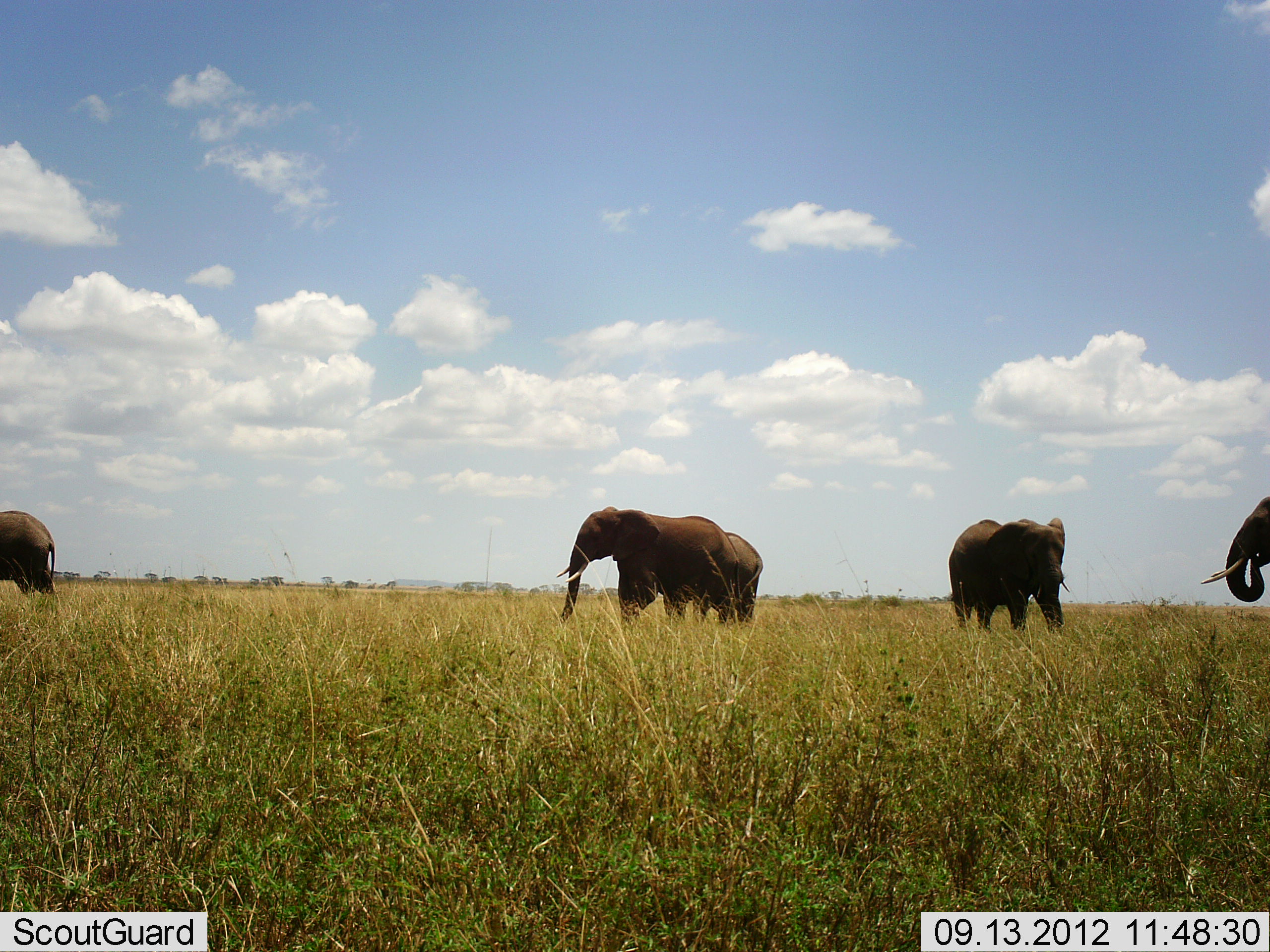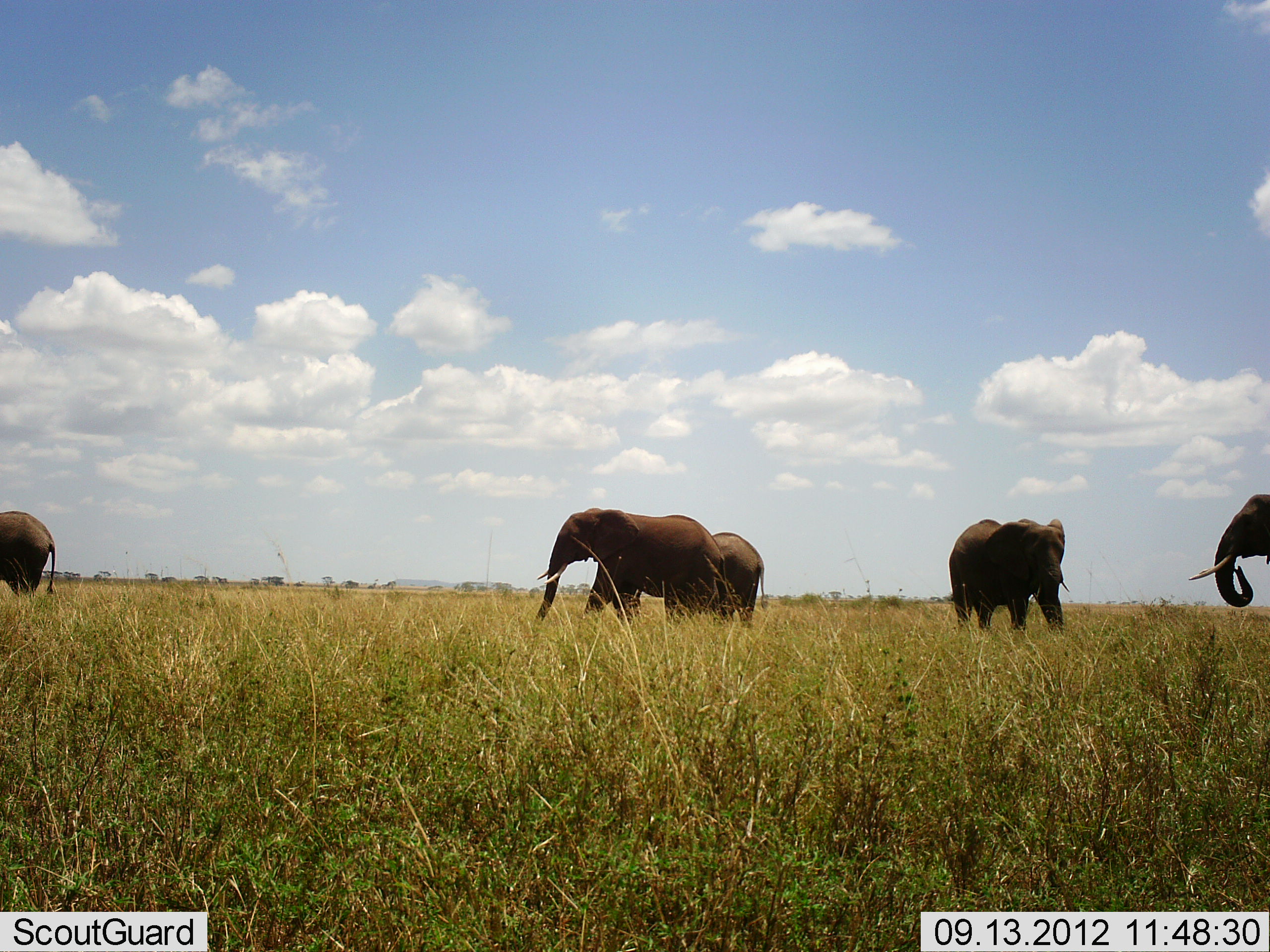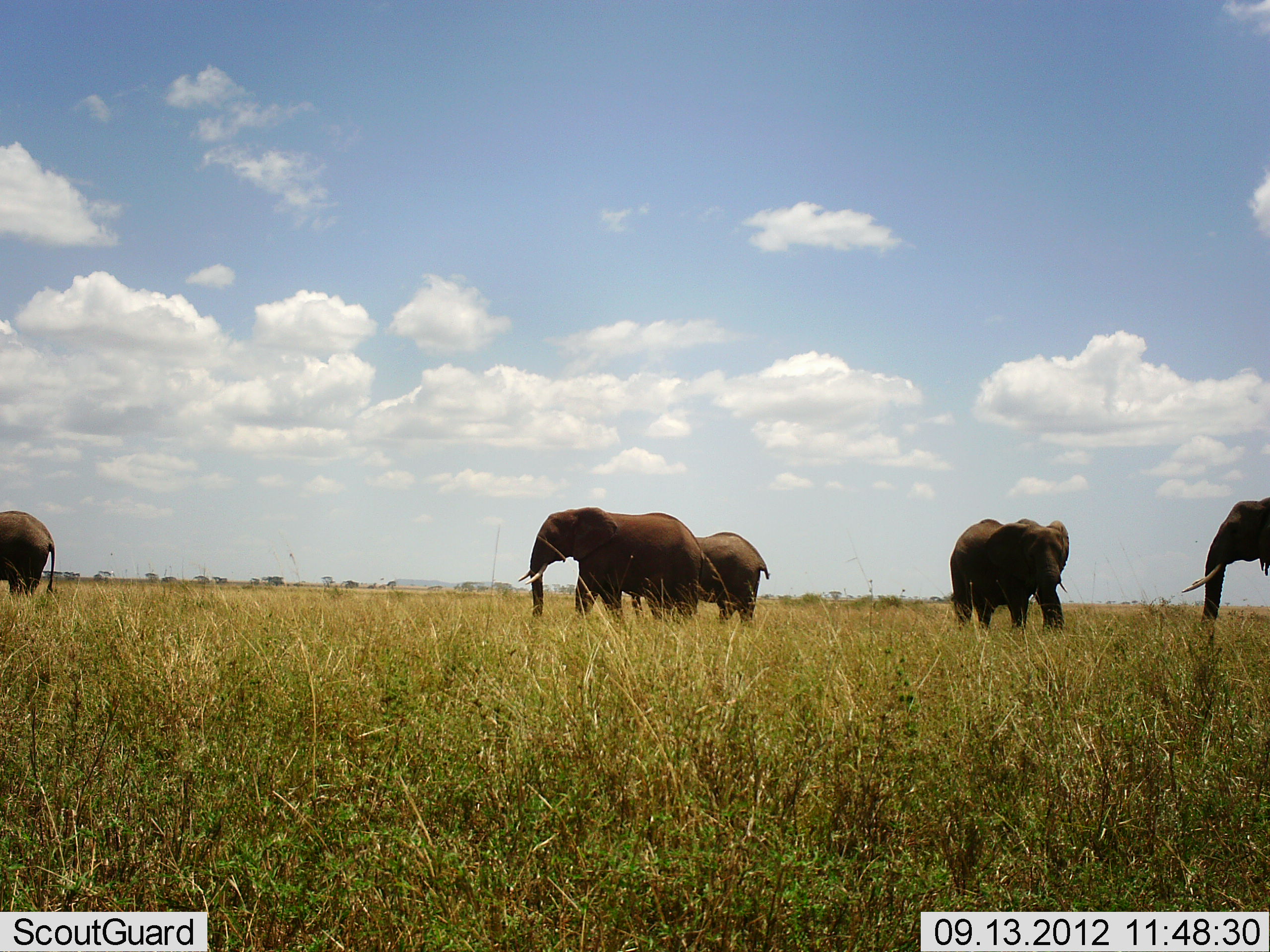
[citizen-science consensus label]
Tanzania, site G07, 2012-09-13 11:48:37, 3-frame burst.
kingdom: Animalia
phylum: Chordata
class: Mammalia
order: Proboscidea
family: Elephantidae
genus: Loxodonta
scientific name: Loxodonta africana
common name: african bush elephant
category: elephant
Elephant (african bush elephant) (Loxodonta africana), count 5. Behavior (volunteer vote fractions): standing 90%, resting 0%, moving 60%, interacting 0%. Young present (vote fraction): 0%. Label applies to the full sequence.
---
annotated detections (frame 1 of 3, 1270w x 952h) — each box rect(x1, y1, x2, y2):
animal: rect(555, 506, 741, 624); rect(948, 517, 1069, 630); rect(1201, 496, 1270, 602); rect(0, 510, 56, 596); rect(723, 530, 763, 620)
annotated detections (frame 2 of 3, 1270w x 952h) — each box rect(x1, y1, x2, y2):
animal: rect(535, 507, 725, 623); rect(948, 517, 1069, 630); rect(1188, 494, 1270, 608); rect(710, 533, 764, 620); rect(0, 510, 55, 595)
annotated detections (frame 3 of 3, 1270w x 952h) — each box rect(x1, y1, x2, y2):
animal: rect(517, 507, 705, 625); rect(948, 517, 1069, 630); rect(1183, 496, 1270, 636); rect(694, 532, 770, 622); rect(0, 510, 55, 595)